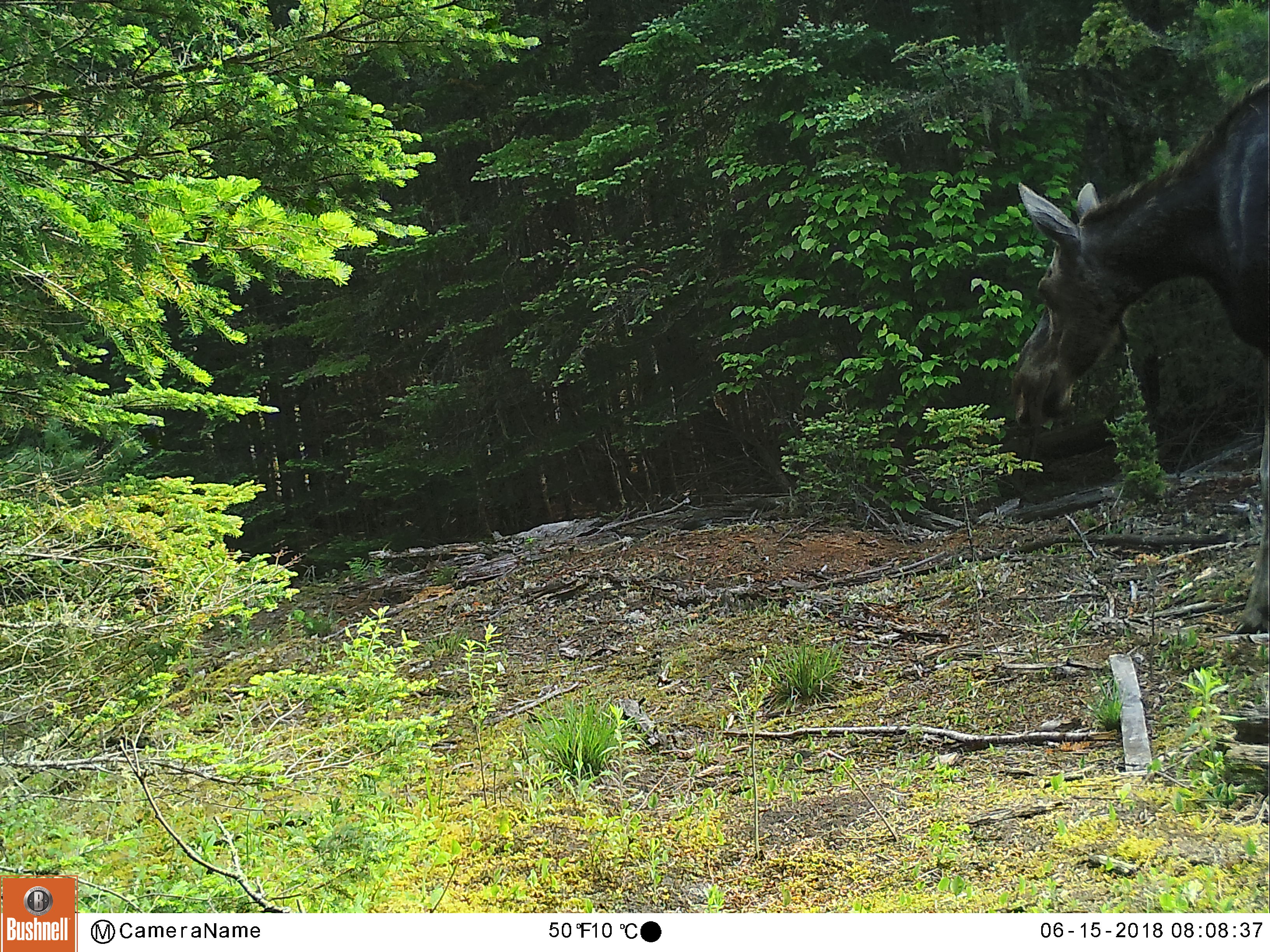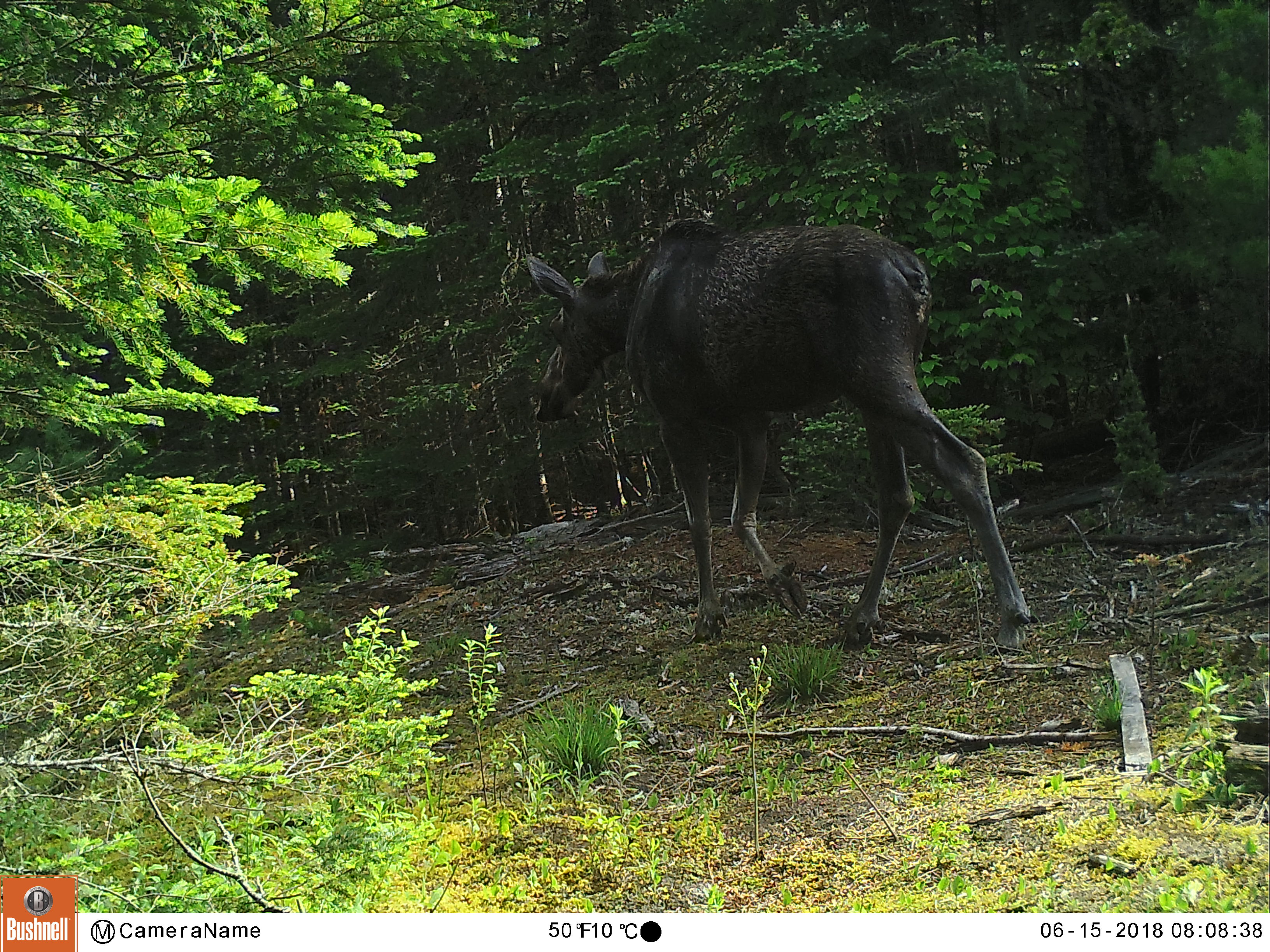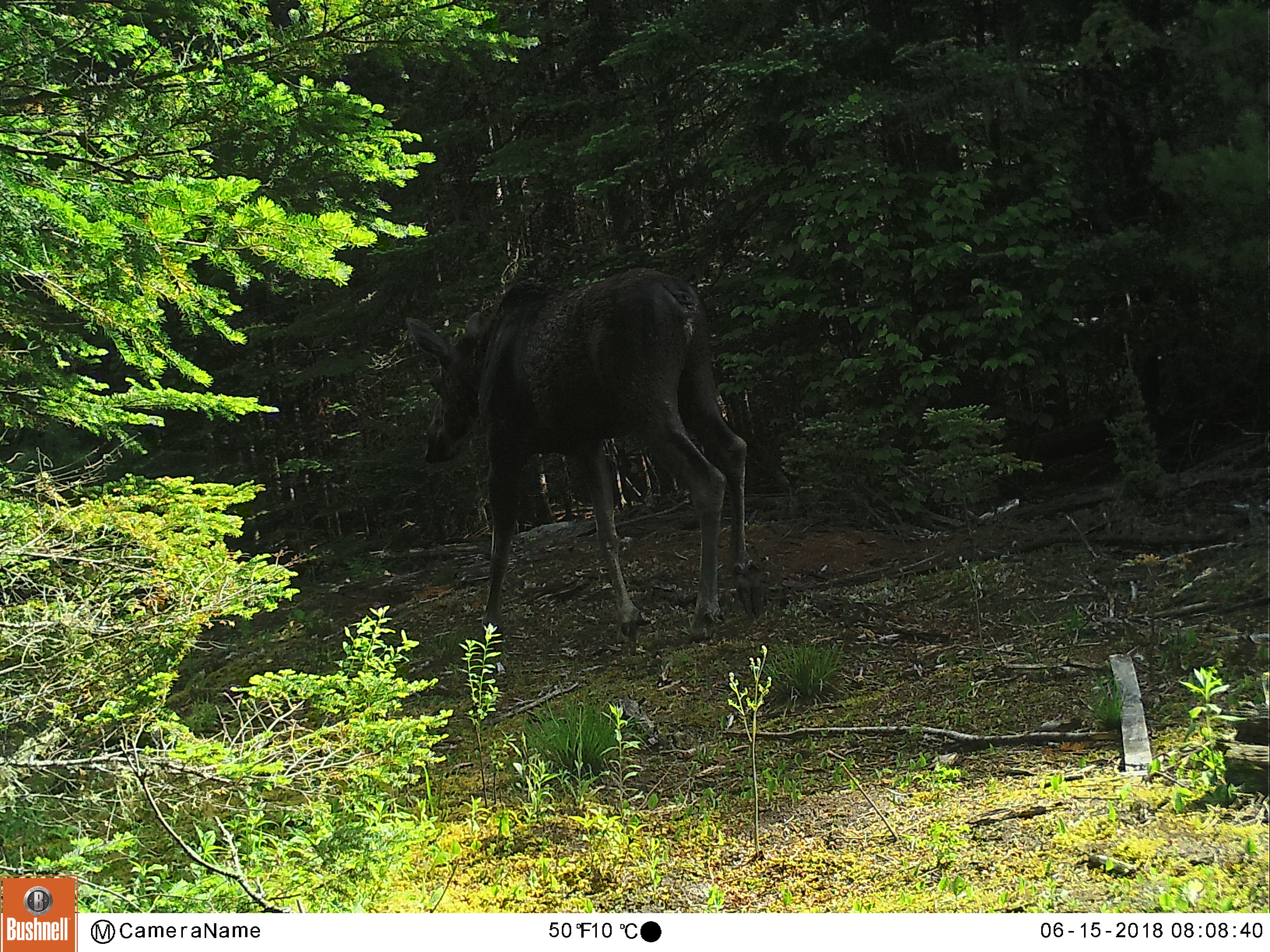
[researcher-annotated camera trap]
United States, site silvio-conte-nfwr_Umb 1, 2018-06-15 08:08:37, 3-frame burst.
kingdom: Animalia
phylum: Chordata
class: Mammalia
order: Artiodactyla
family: Cervidae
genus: Alces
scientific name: Alces alces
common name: moose